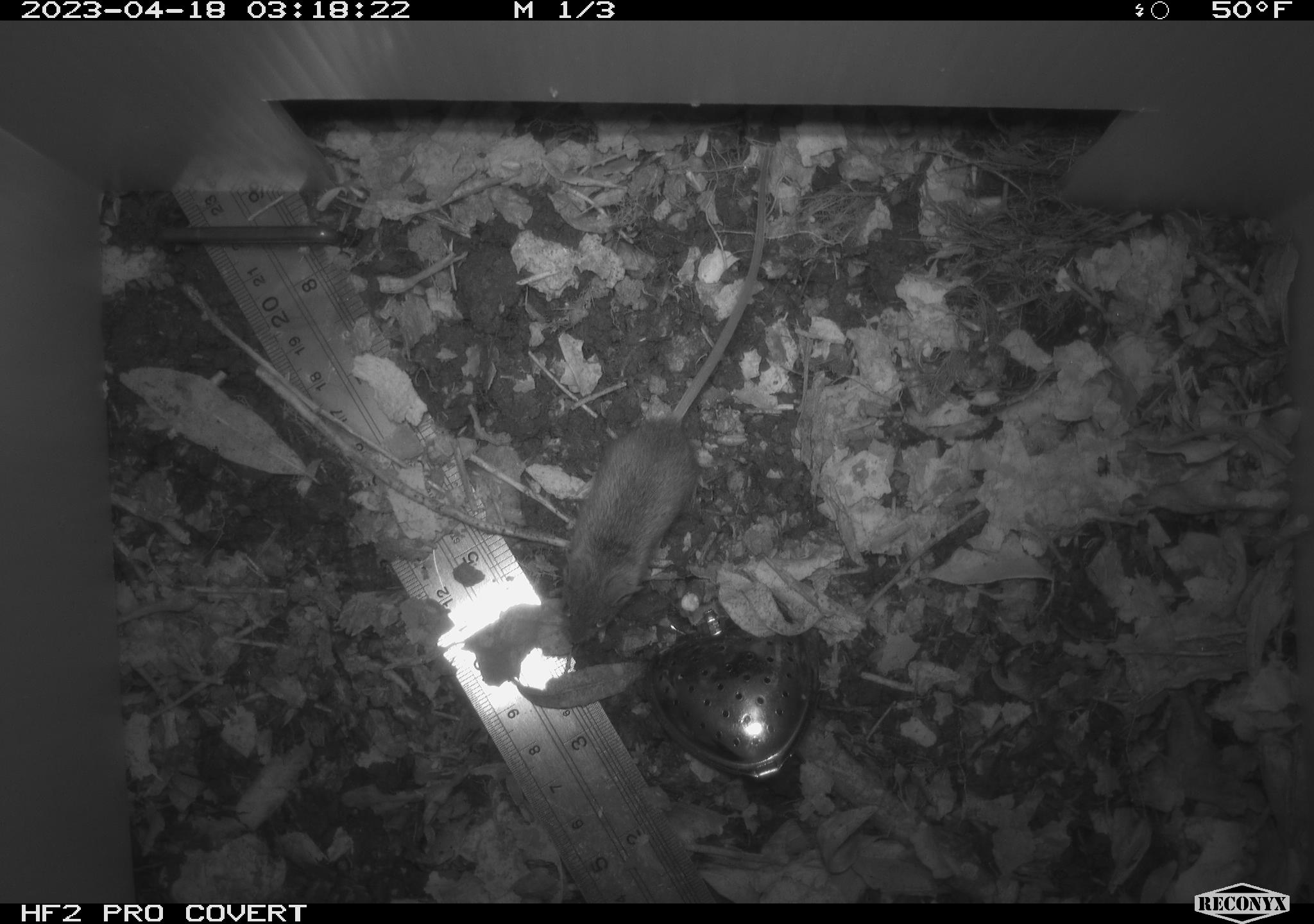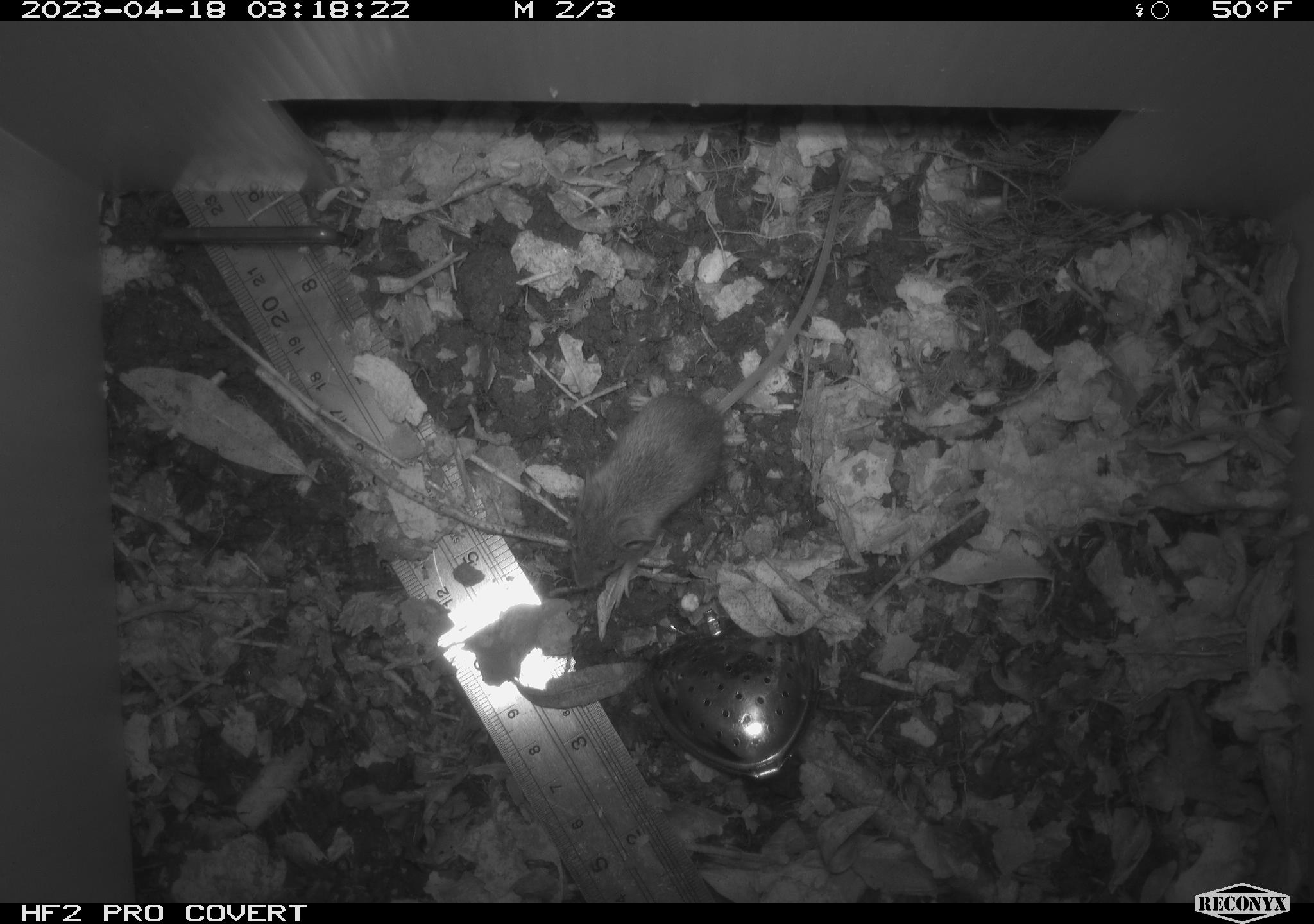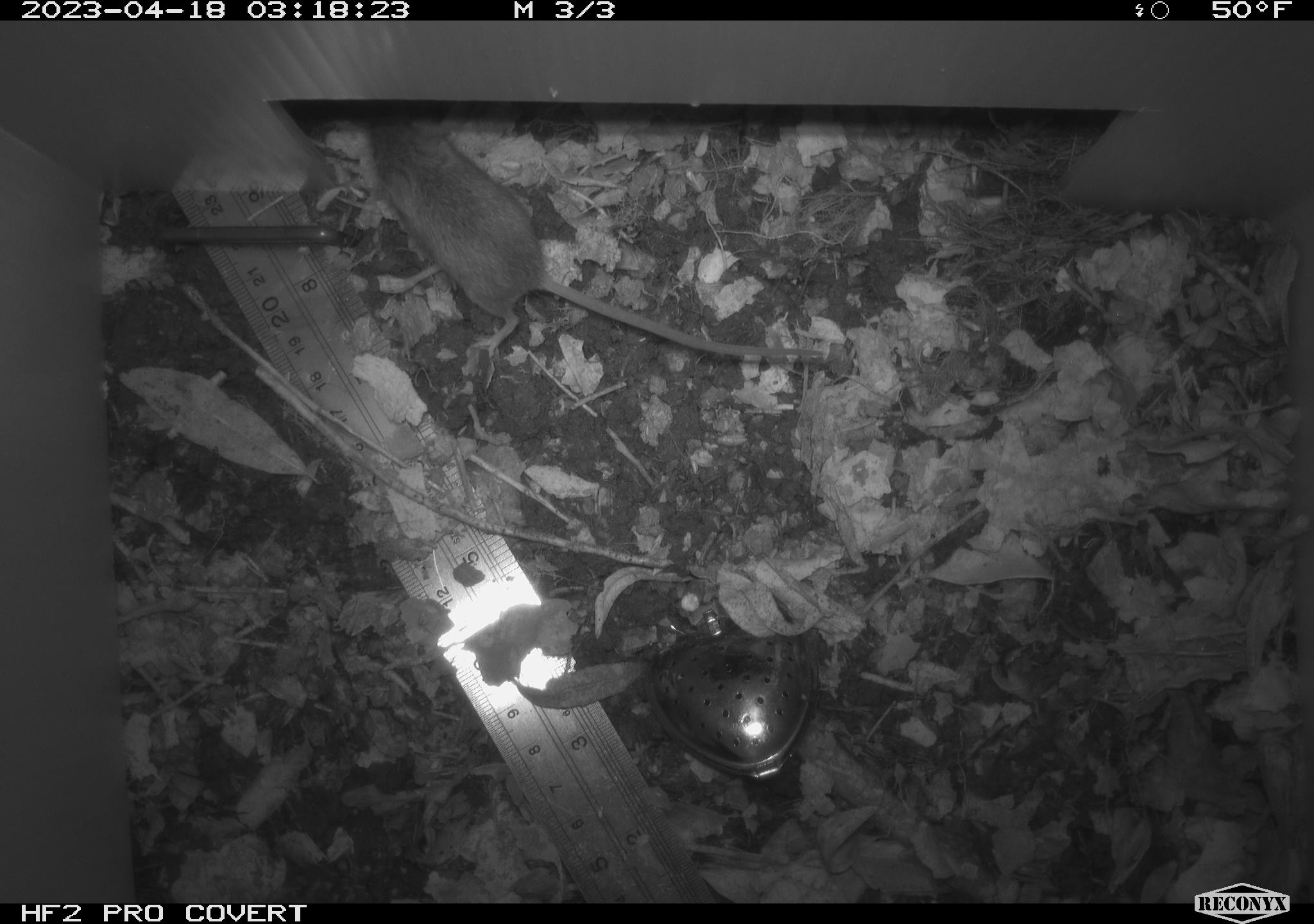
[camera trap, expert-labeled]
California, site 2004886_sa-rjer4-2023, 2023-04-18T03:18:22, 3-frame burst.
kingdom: Animalia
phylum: Chordata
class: Mammalia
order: Rodentia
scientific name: Rodentia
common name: mouse species